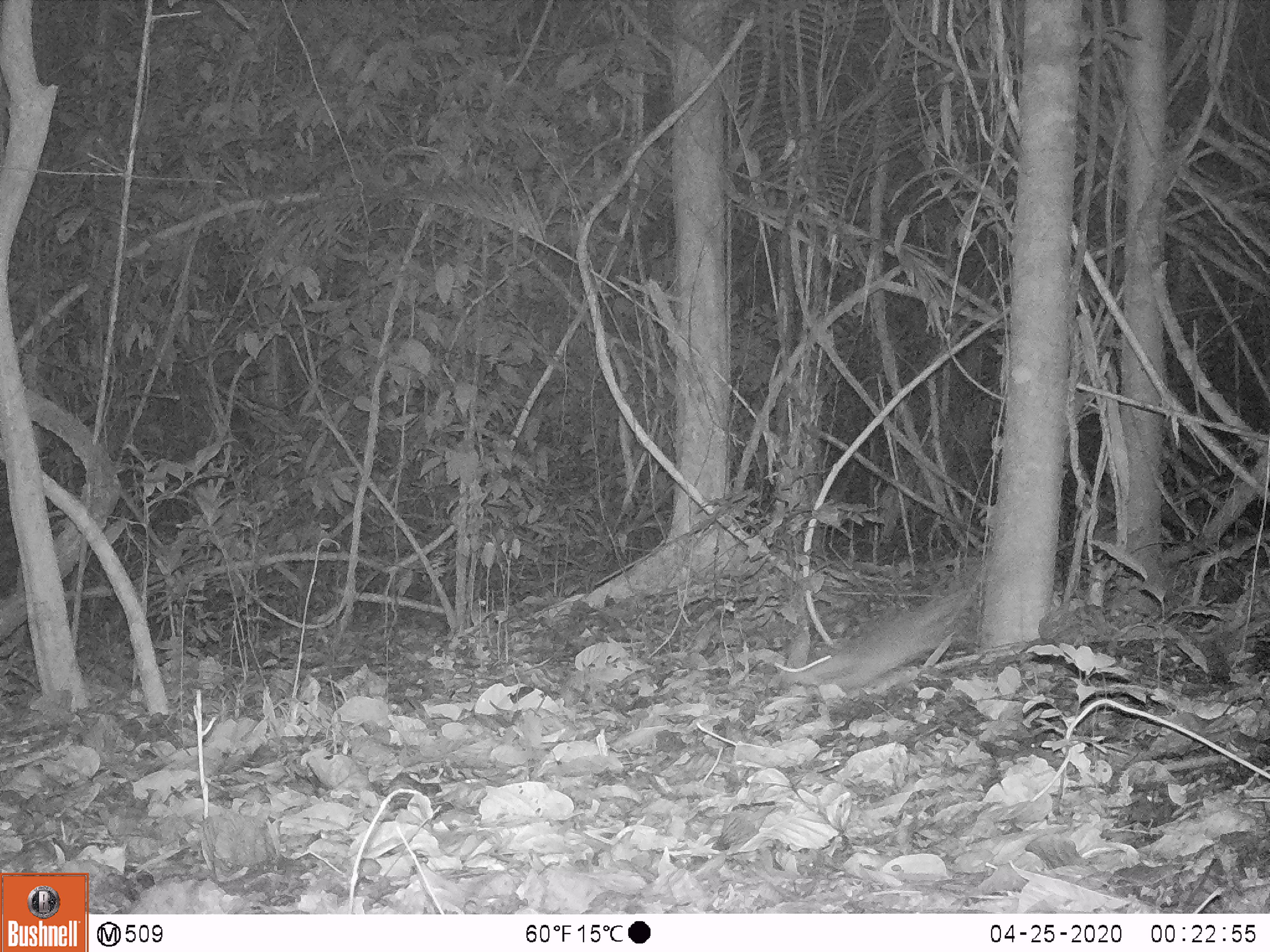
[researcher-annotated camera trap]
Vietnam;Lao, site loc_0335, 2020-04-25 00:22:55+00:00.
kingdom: Animalia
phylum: Chordata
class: Mammalia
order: Carnivora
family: Mustelidae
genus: Melogale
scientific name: Melogale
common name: ferret badger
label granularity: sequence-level